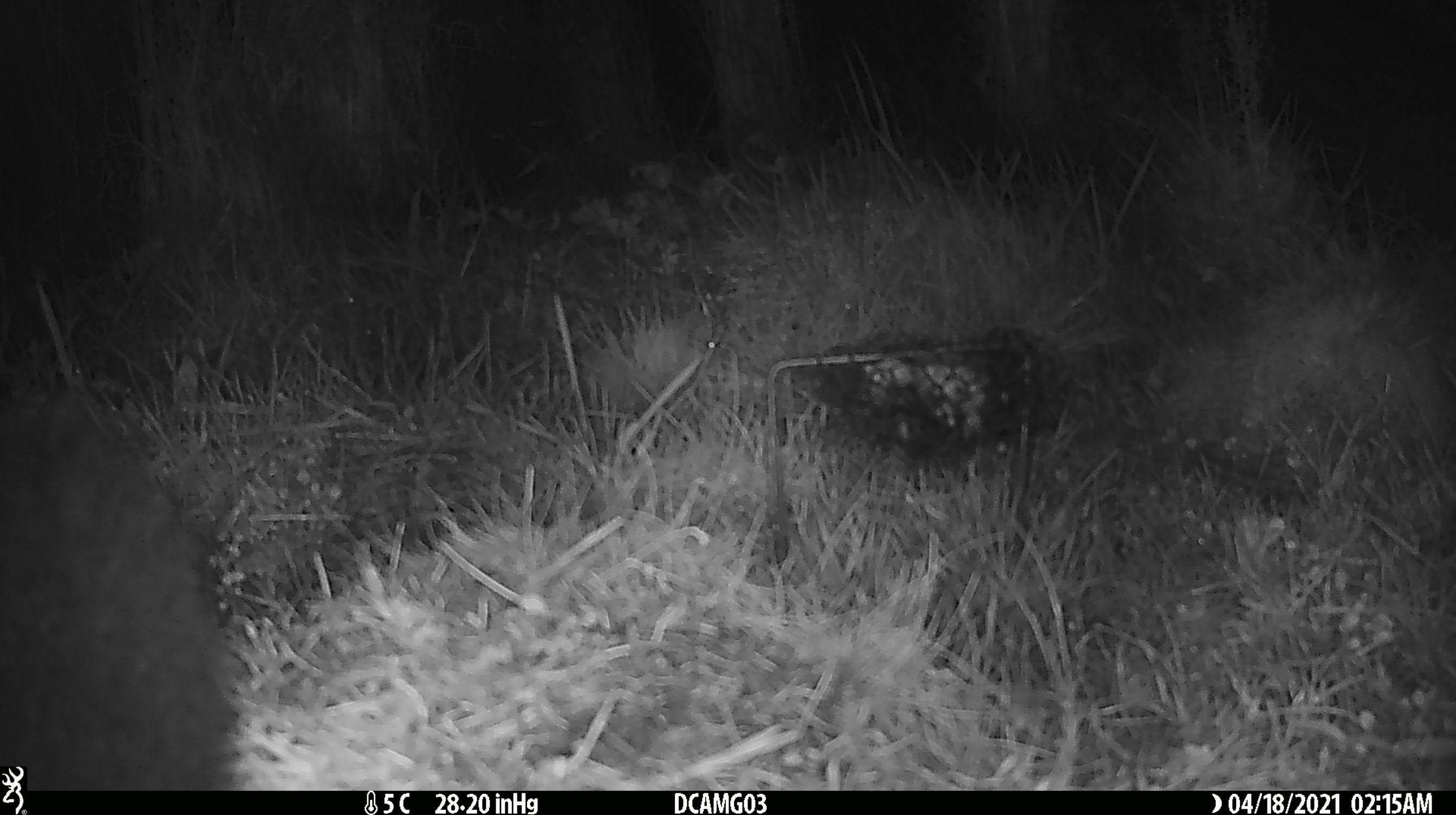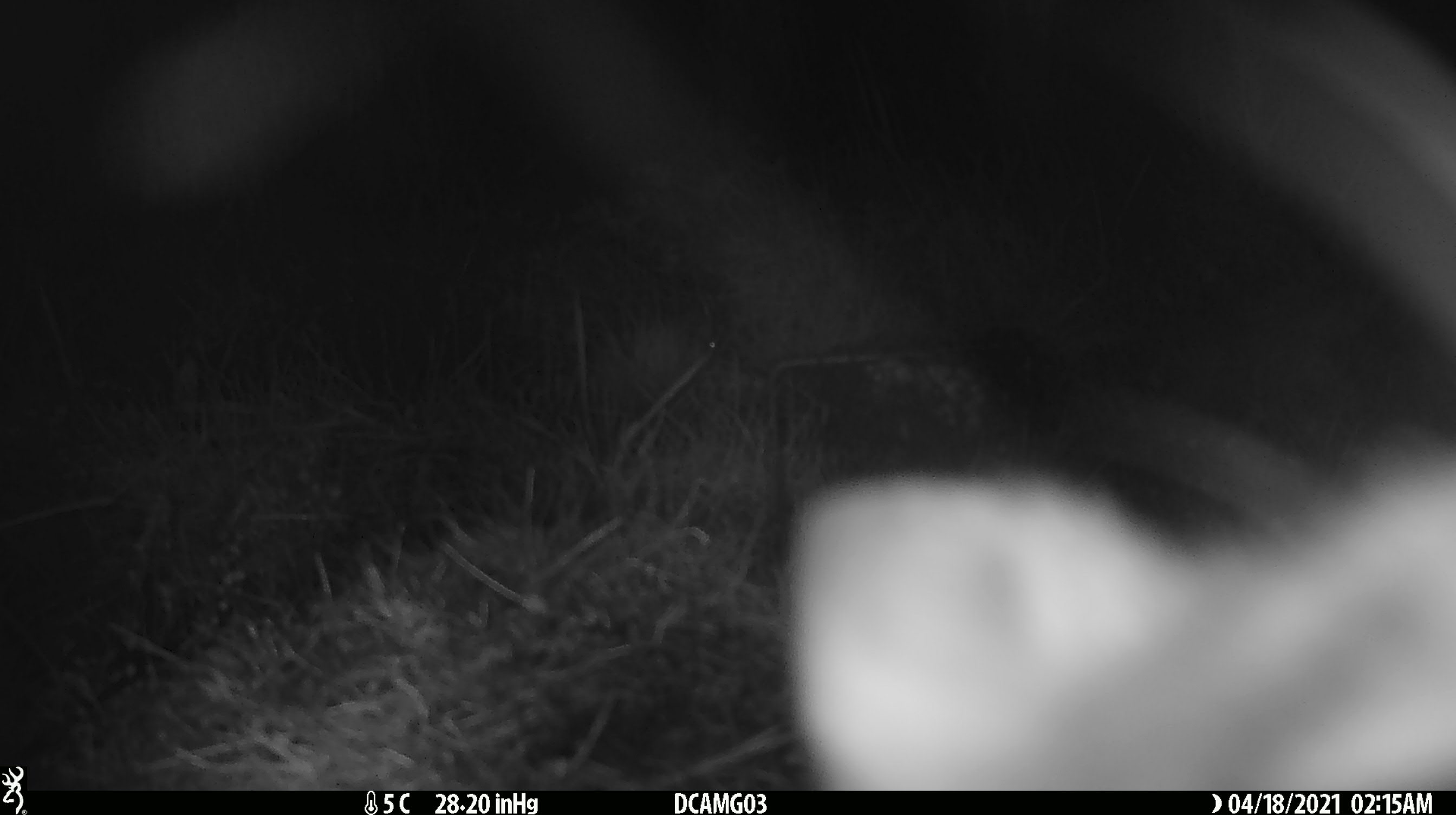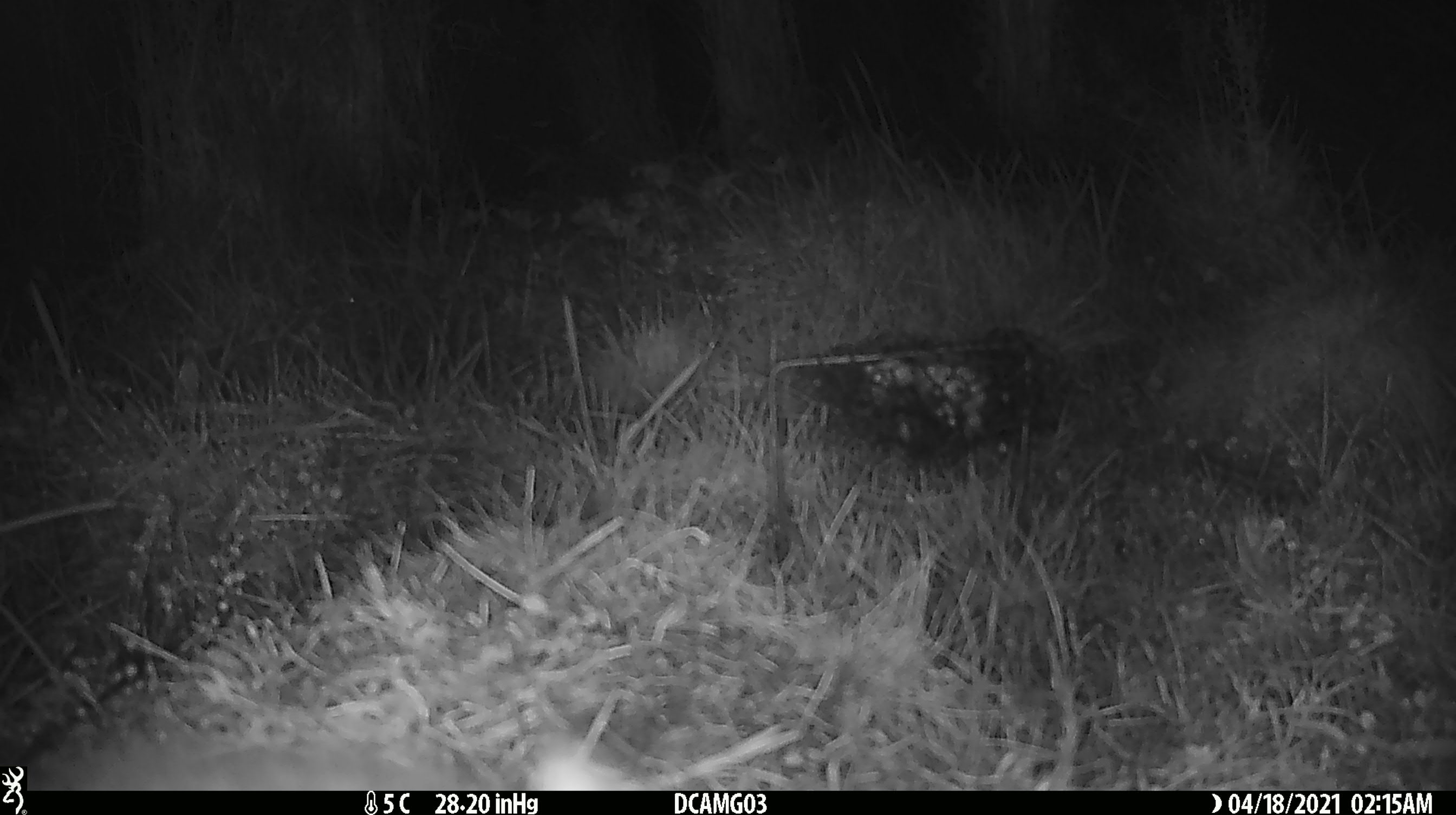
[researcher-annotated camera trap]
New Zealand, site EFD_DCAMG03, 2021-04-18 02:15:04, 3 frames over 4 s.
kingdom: Animalia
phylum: Chordata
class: Mammalia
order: Diprotodontia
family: Phalangeridae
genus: Trichosurus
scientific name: Trichosurus vulpecula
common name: common brushtail possum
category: possum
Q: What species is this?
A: Possum (common brushtail possum) (Trichosurus vulpecula).